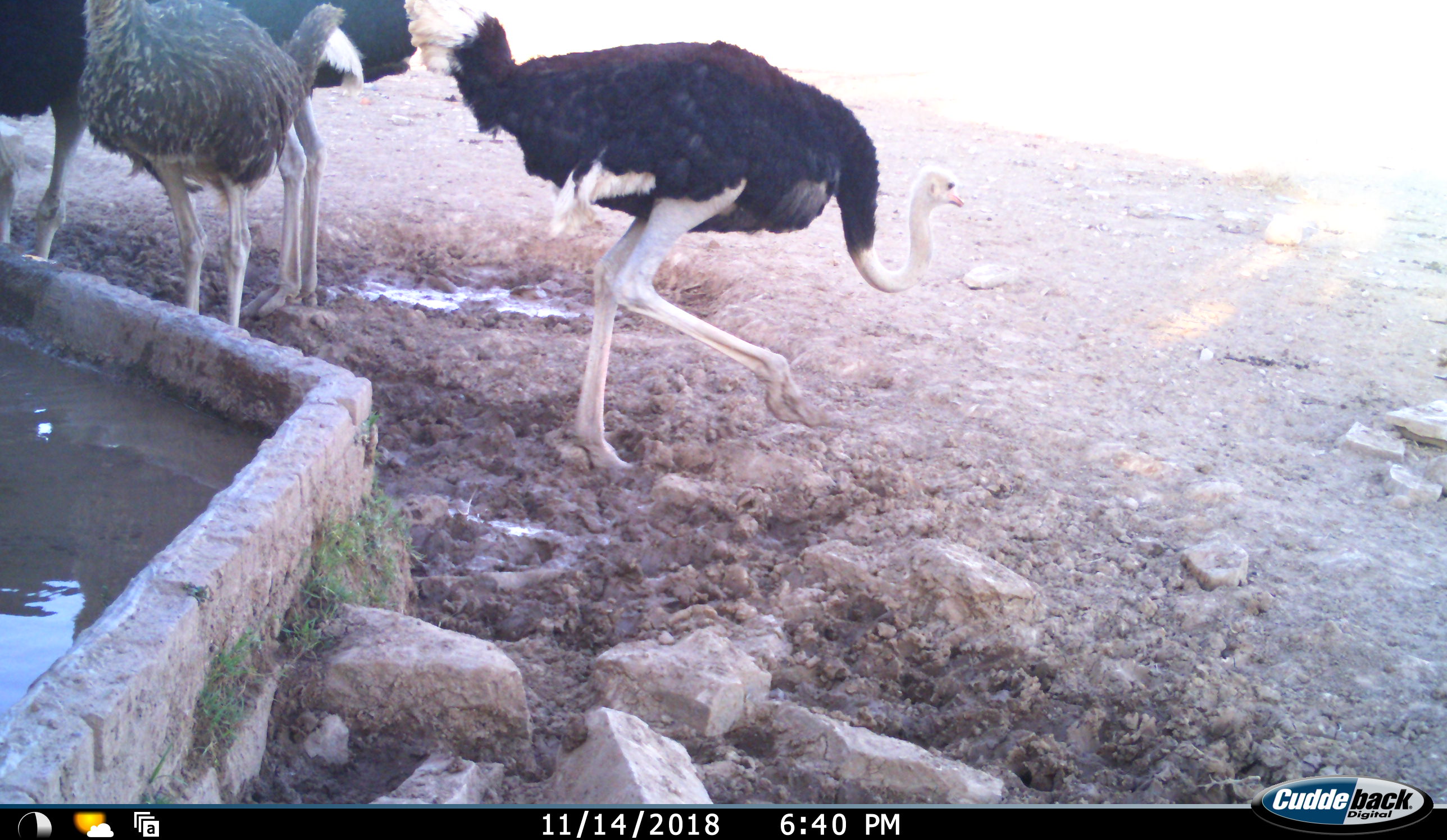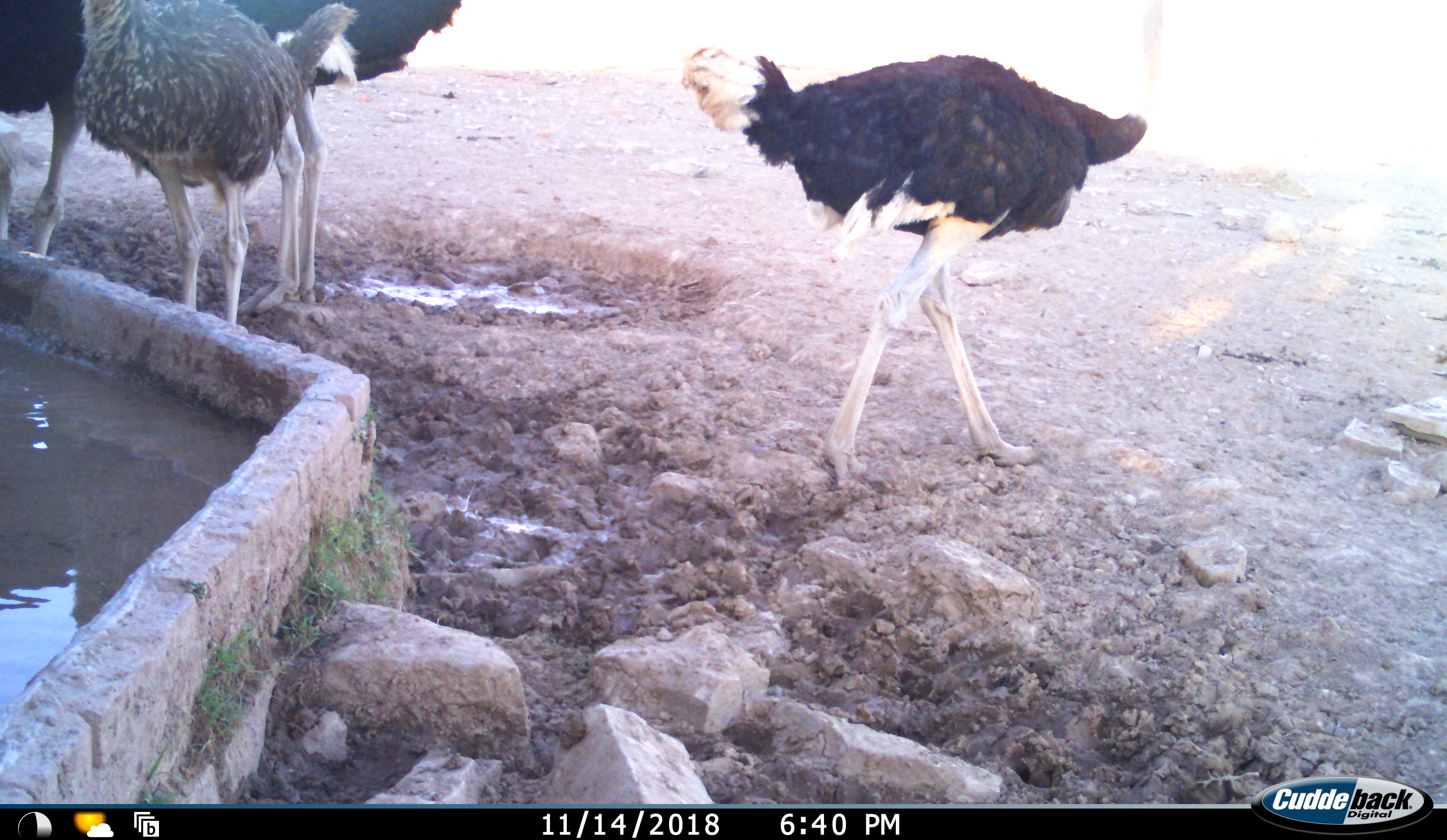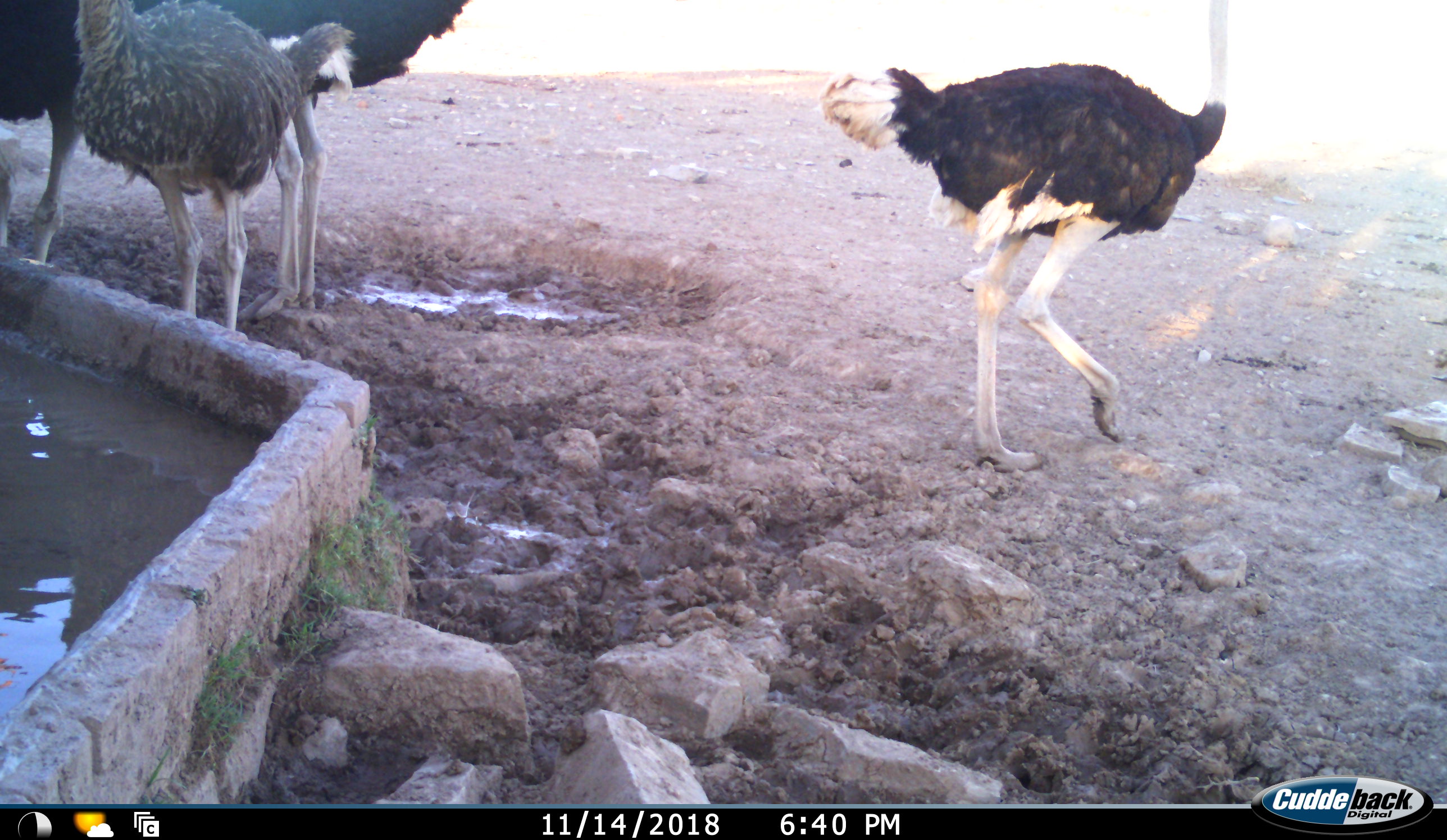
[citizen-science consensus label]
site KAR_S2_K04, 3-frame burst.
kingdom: Animalia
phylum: Chordata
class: Aves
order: Struthioniformes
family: Struthionidae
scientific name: Struthionidae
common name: ostrich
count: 4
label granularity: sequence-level